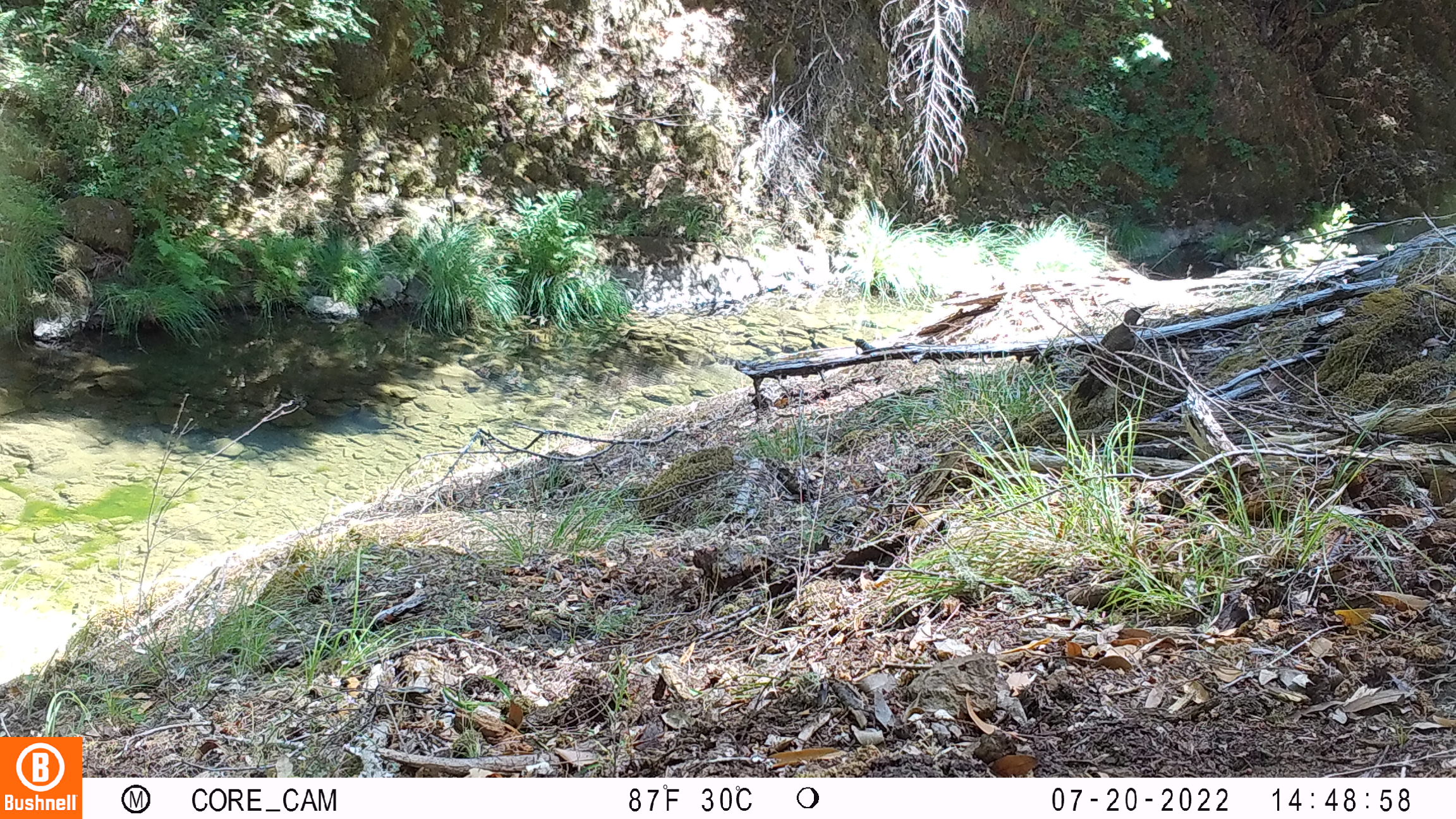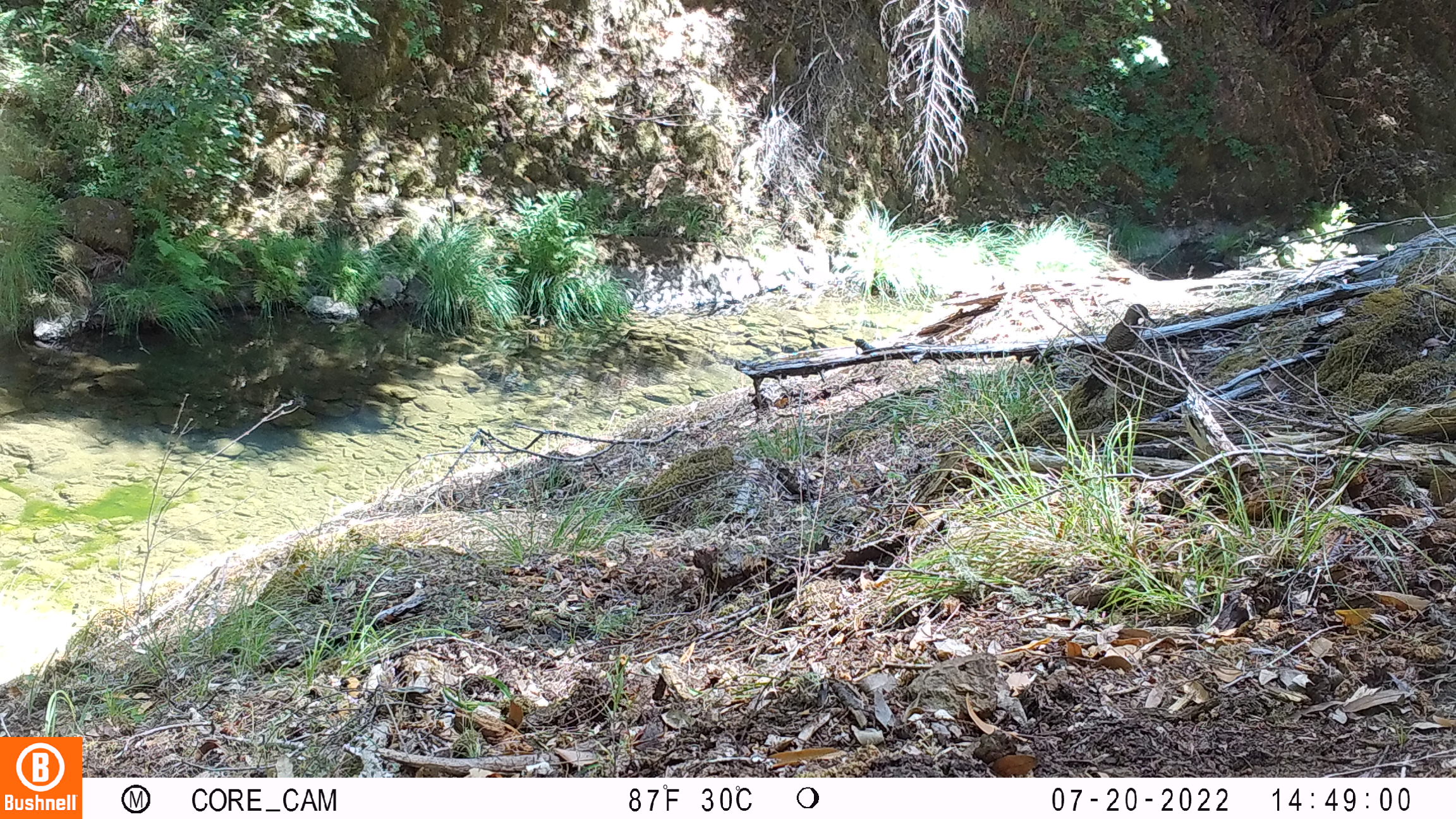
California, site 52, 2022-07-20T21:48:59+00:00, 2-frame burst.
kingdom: Animalia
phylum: Chordata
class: Aves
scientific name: Aves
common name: bird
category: unknown bird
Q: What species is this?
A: Unknown bird (bird) (Aves).